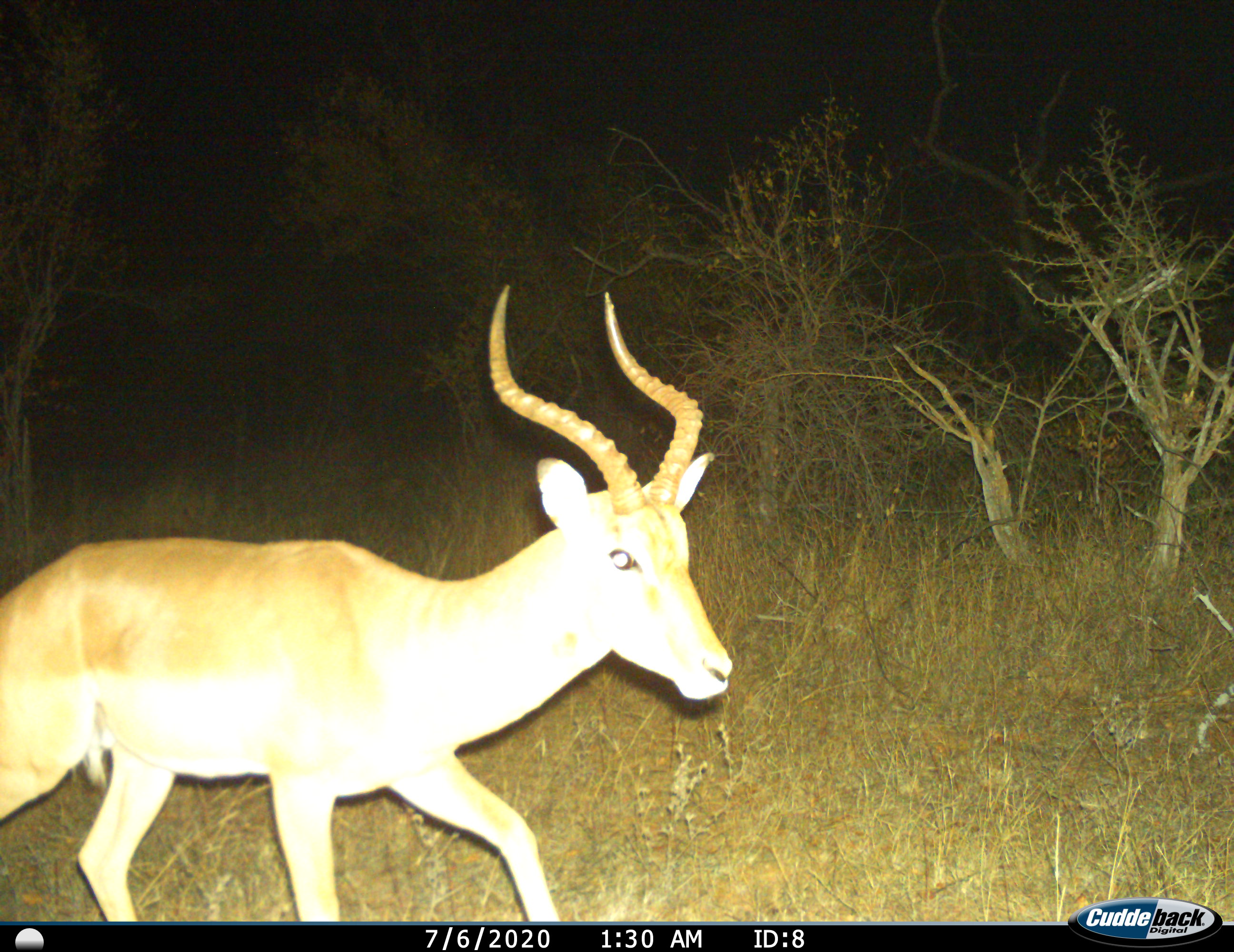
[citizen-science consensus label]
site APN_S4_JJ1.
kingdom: Animalia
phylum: Chordata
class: Mammalia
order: Artiodactyla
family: Bovidae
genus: Aepyceros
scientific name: Aepyceros melampus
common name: impala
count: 1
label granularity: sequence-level